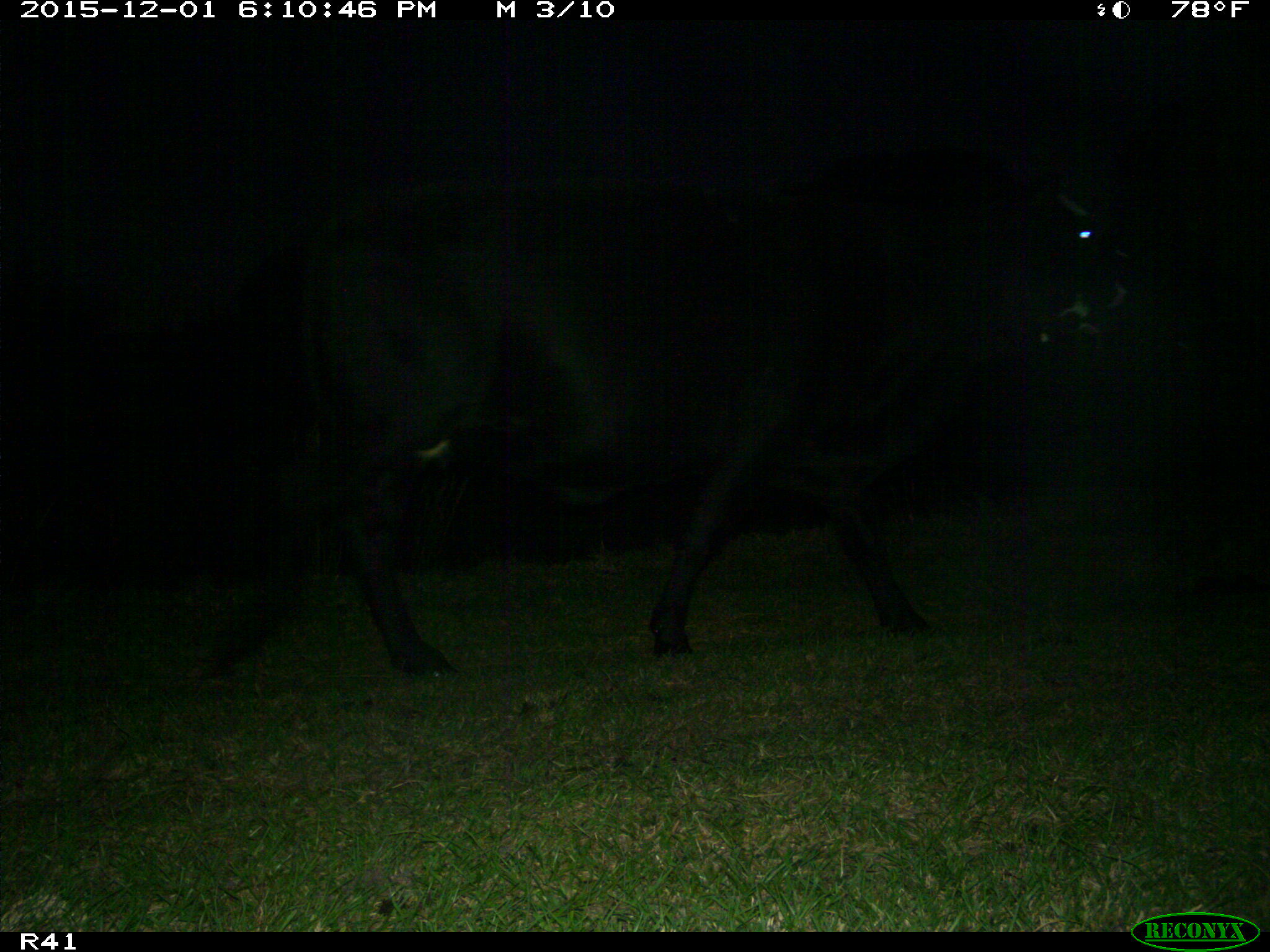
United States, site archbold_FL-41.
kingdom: Animalia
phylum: Chordata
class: Mammalia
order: Artiodactyla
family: Bovidae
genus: Bos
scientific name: Bos taurus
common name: domestic cow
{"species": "Bos taurus (domestic cow)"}